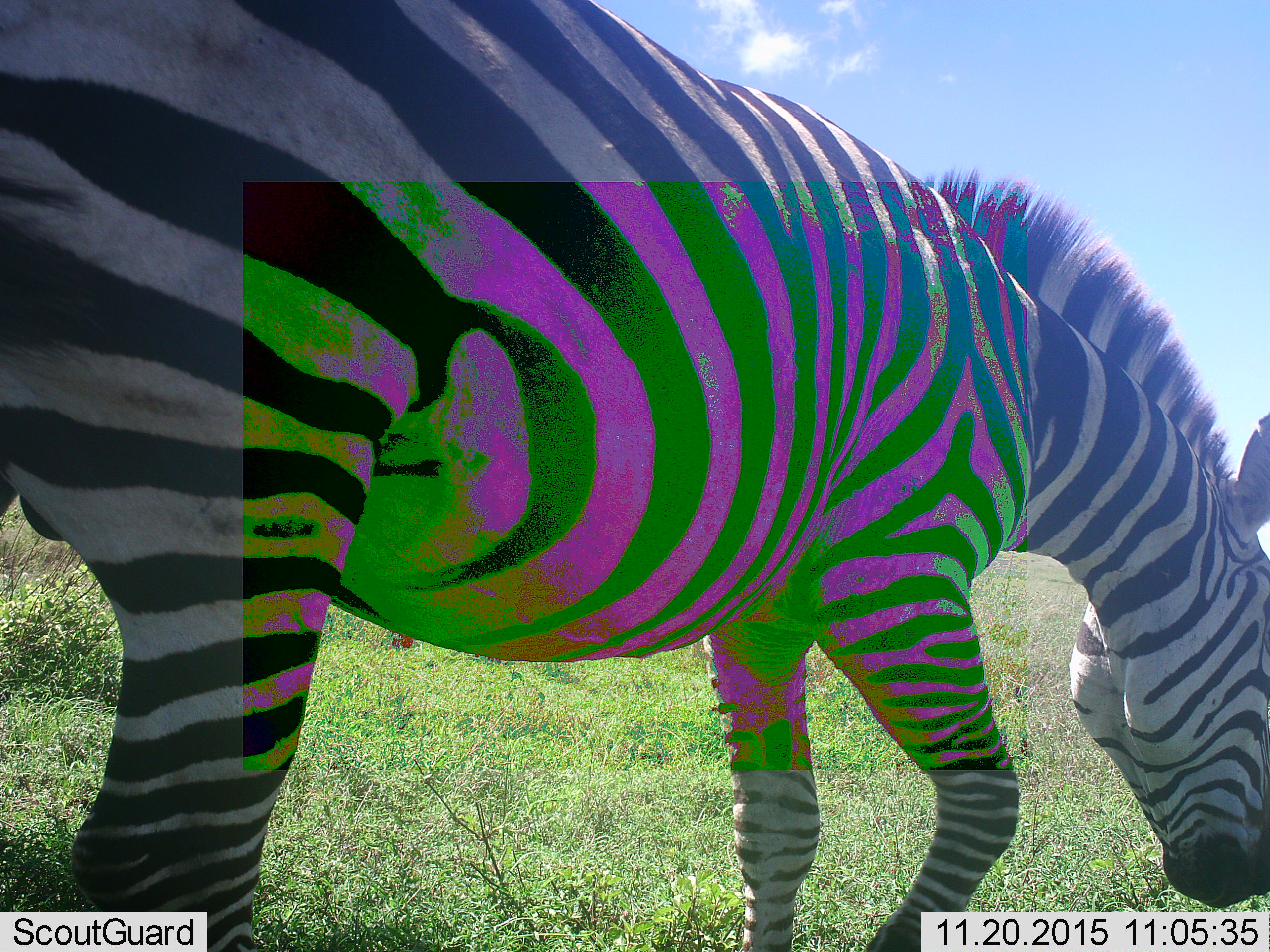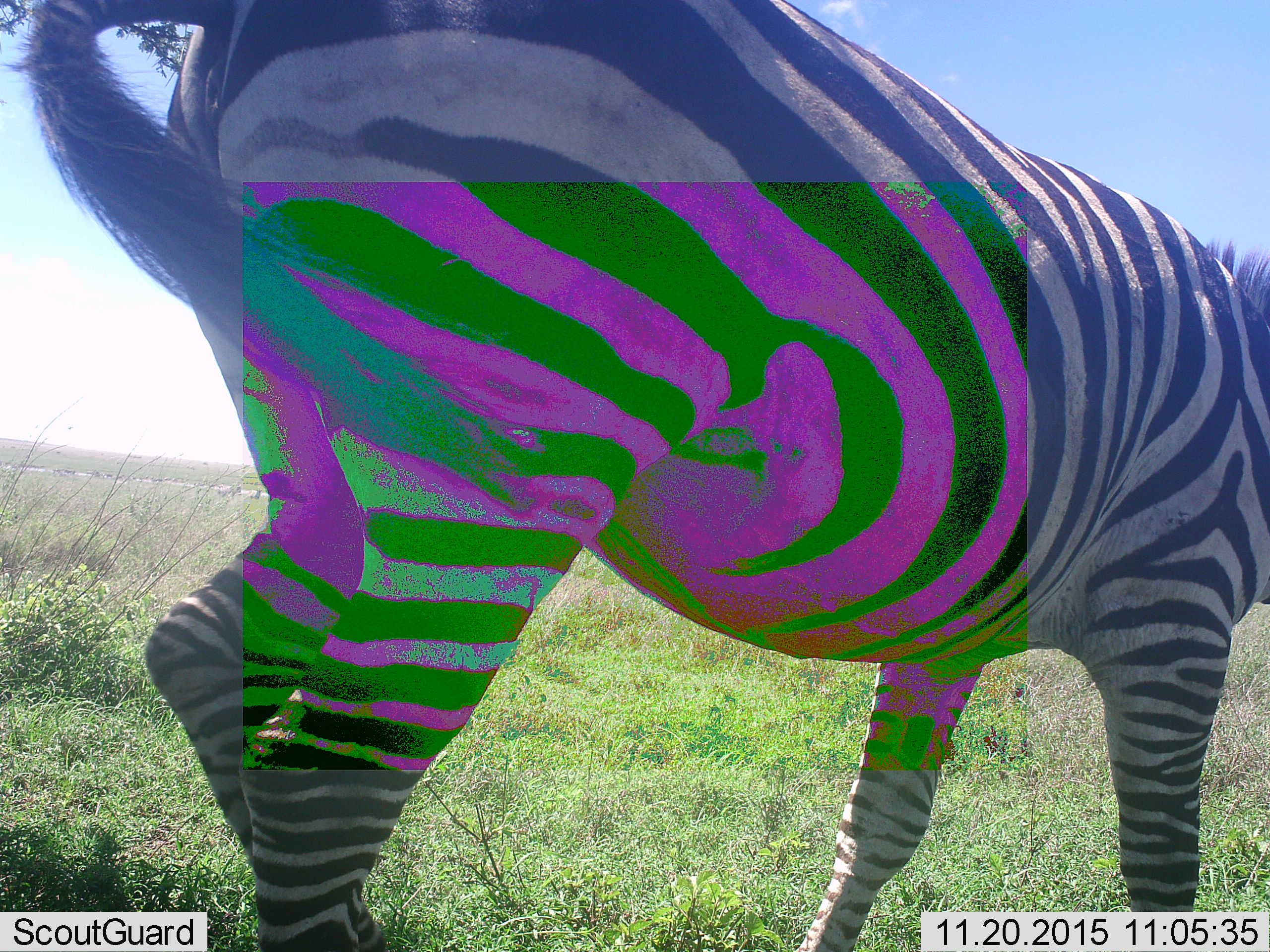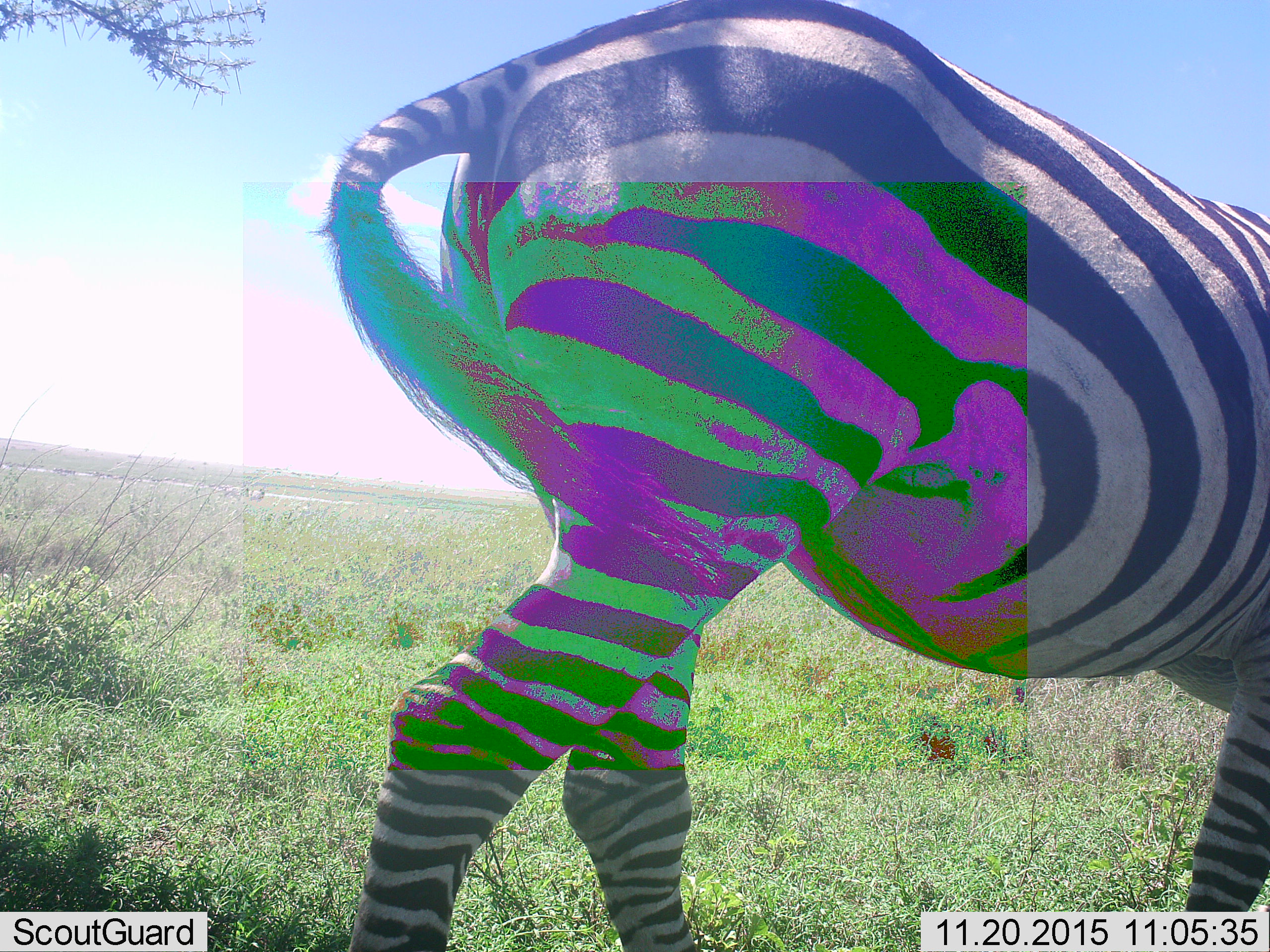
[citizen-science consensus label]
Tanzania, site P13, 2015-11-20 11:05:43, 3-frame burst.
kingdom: Animalia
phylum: Chordata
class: Mammalia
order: Perissodactyla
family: Equidae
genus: Equus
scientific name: Equus quagga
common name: plains zebra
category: zebra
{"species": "zebra (plains zebra) (Equus quagga)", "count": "1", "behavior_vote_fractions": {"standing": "11%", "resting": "0%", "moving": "78%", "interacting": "0%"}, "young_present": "0%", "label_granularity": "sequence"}